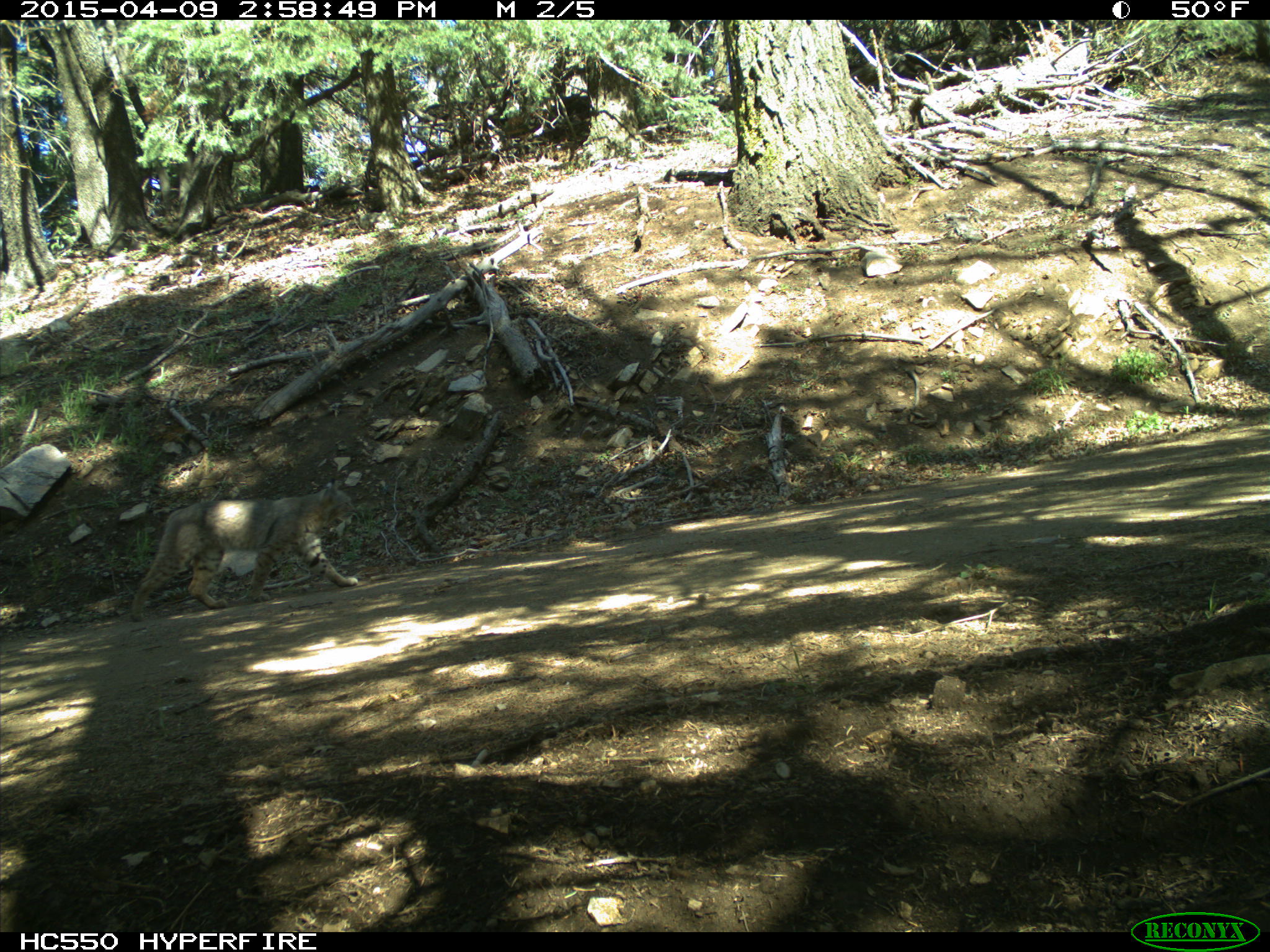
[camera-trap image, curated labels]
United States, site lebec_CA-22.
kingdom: Animalia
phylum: Chordata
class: Mammalia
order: Carnivora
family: Felidae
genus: Lynx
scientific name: Lynx rufus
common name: bobcat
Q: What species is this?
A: Lynx rufus (bobcat).